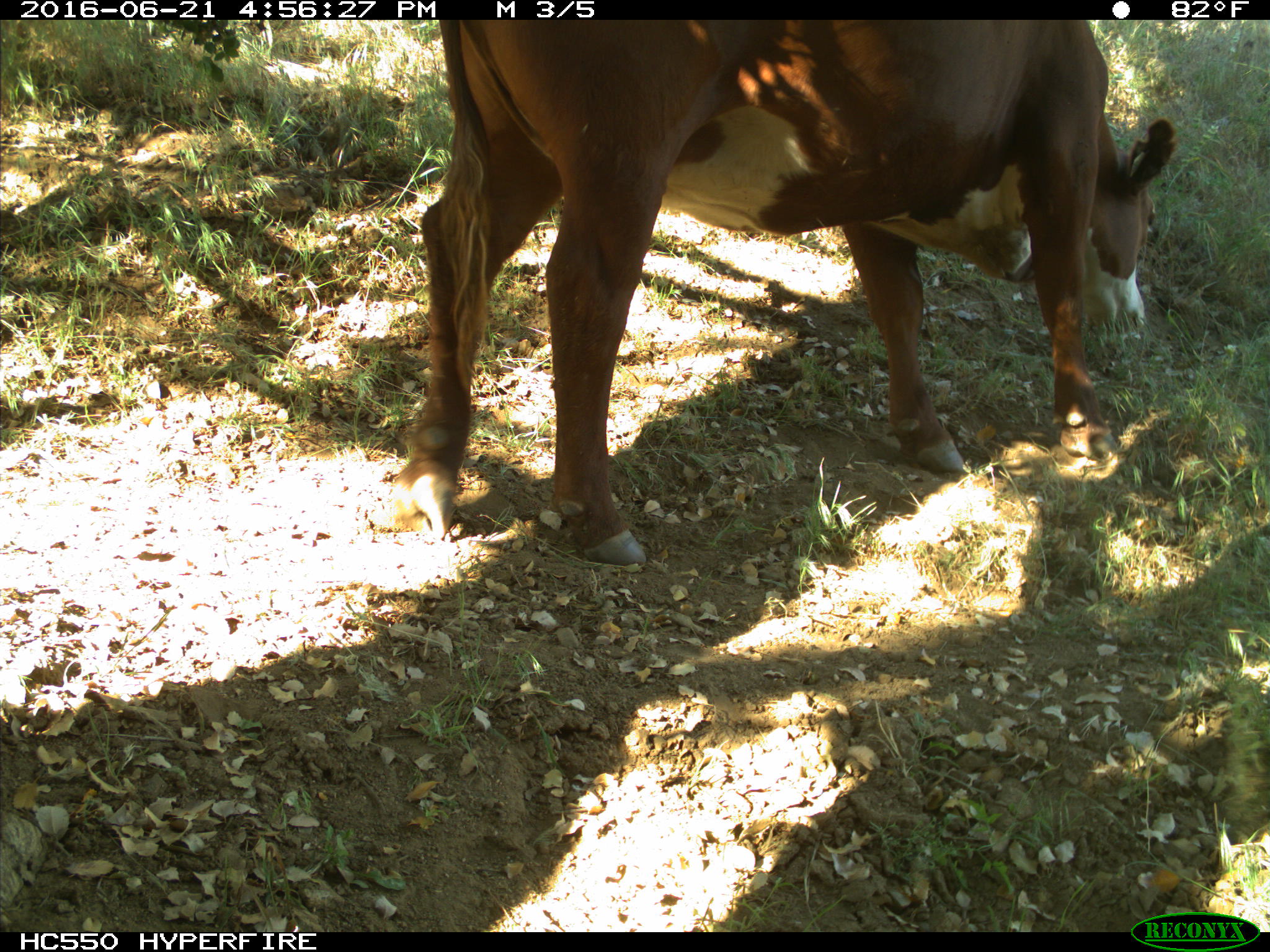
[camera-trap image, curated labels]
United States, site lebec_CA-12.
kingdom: Animalia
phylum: Chordata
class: Mammalia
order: Artiodactyla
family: Bovidae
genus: Bos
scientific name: Bos taurus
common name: domestic cow